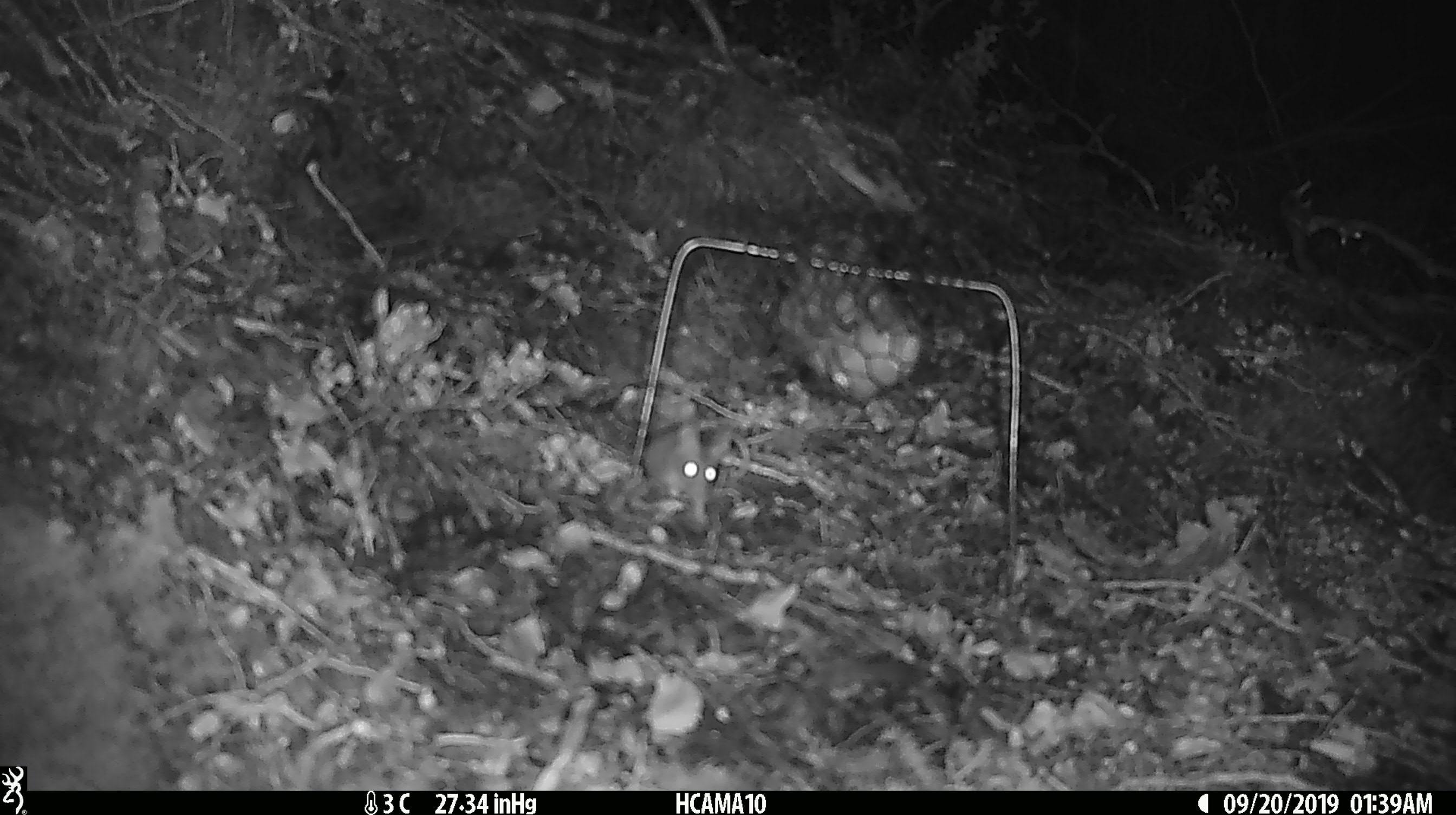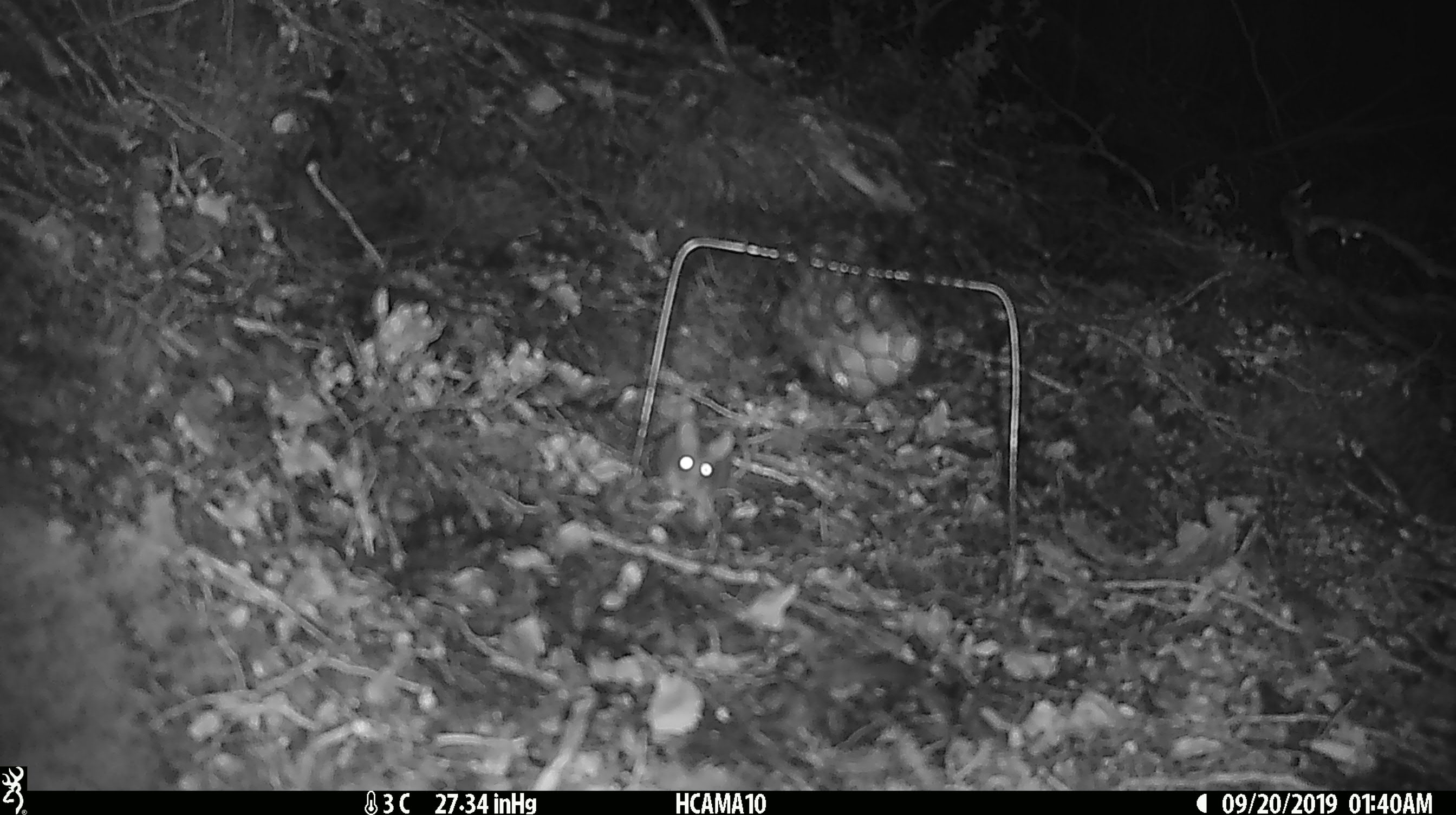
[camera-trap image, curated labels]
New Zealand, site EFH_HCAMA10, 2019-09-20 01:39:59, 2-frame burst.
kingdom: Animalia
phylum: Chordata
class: Mammalia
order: Rodentia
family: Muridae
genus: Mus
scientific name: Mus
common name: mouse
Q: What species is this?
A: Mouse (Mus).